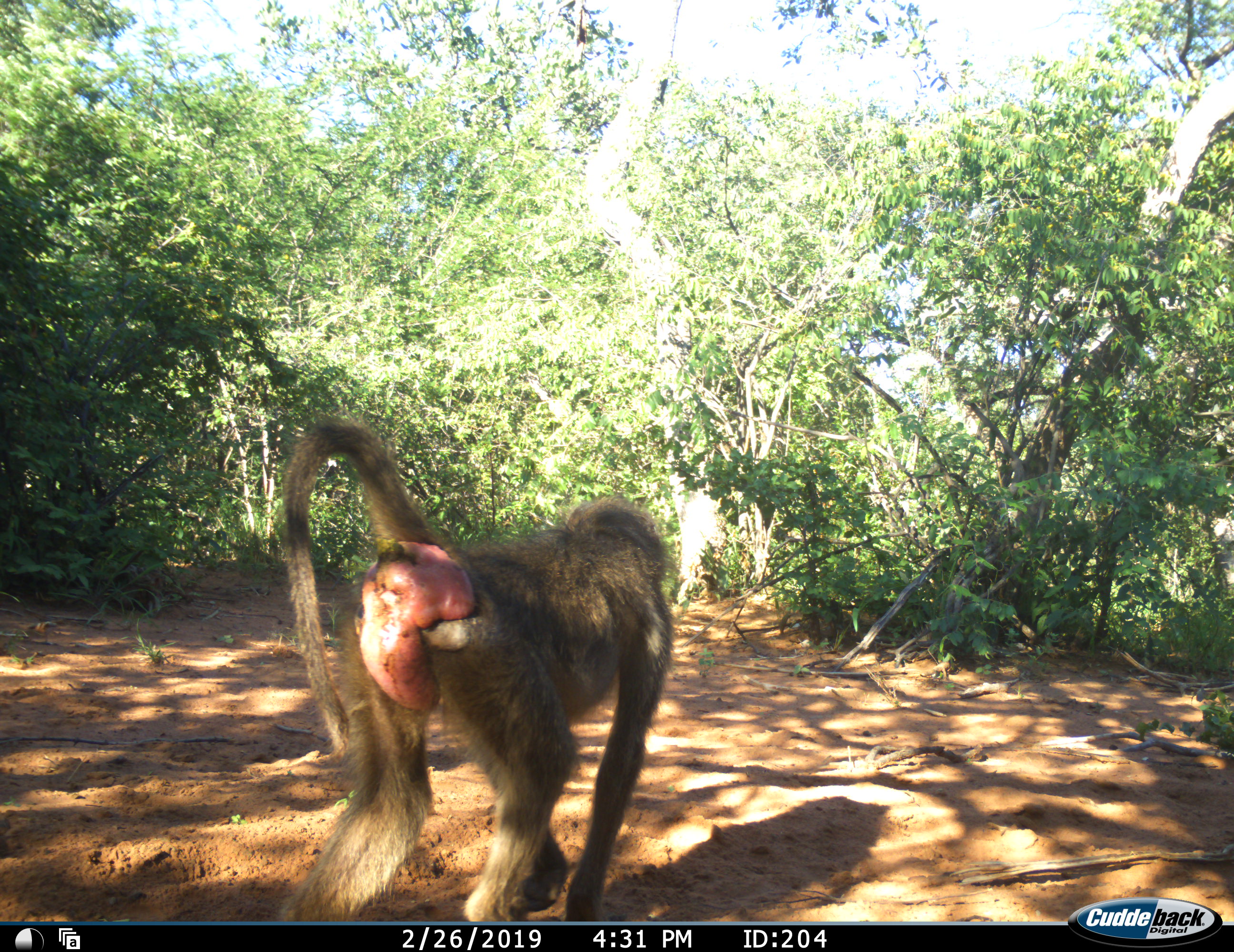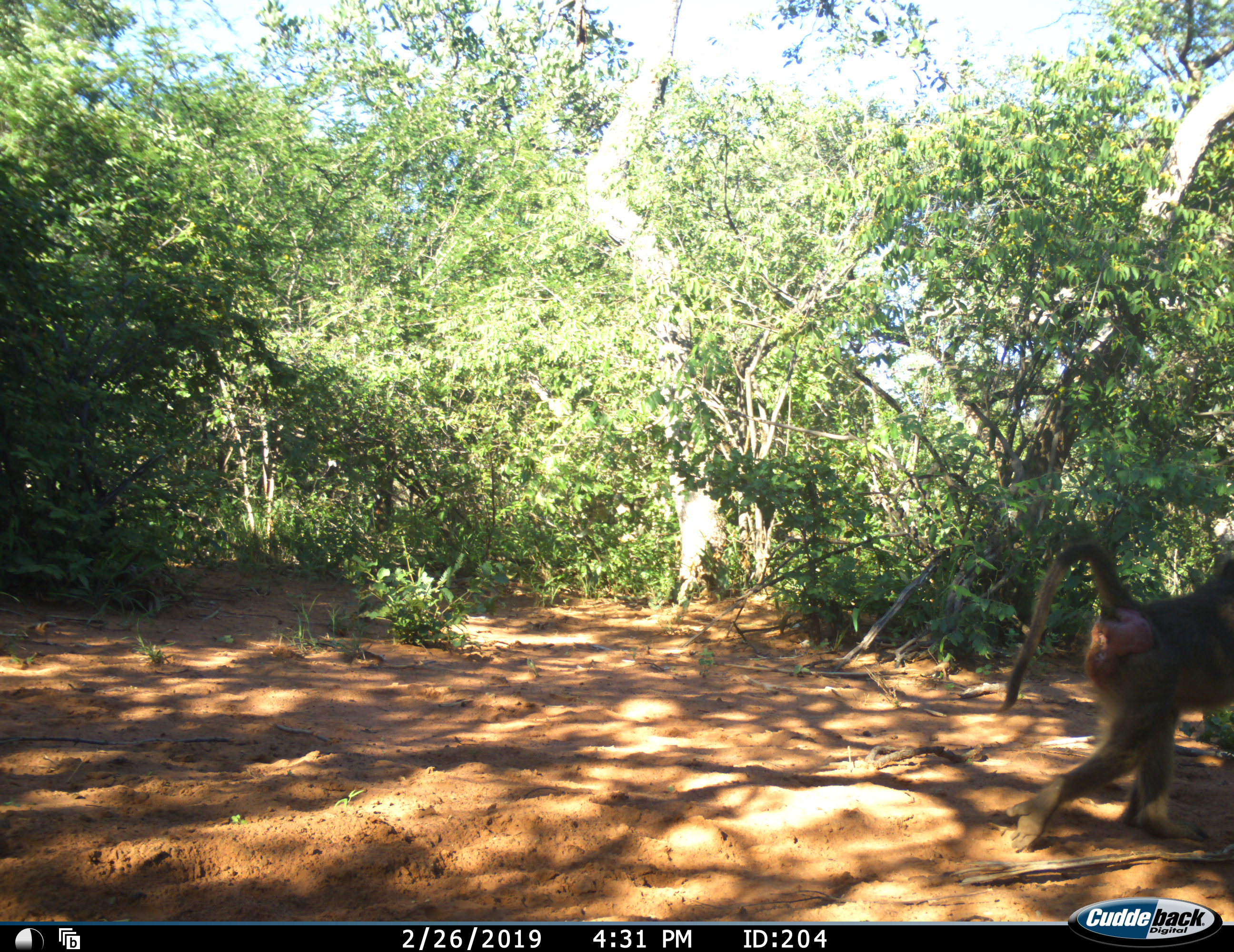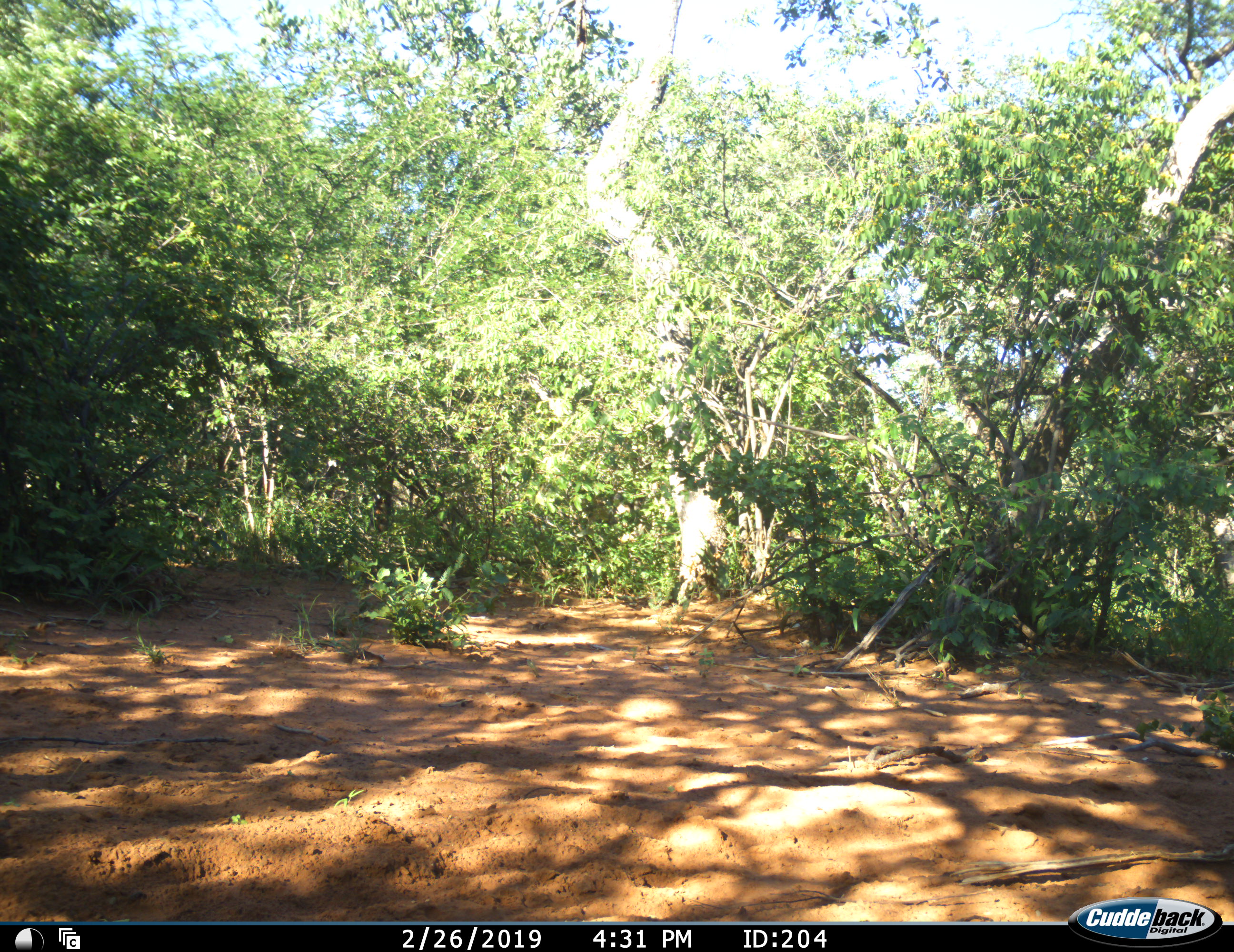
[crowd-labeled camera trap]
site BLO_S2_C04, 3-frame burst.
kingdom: Animalia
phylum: Chordata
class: Mammalia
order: Primates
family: Cercopithecidae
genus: Papio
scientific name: Papio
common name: baboon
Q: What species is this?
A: Baboon (Papio).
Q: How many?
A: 1.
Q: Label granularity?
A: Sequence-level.